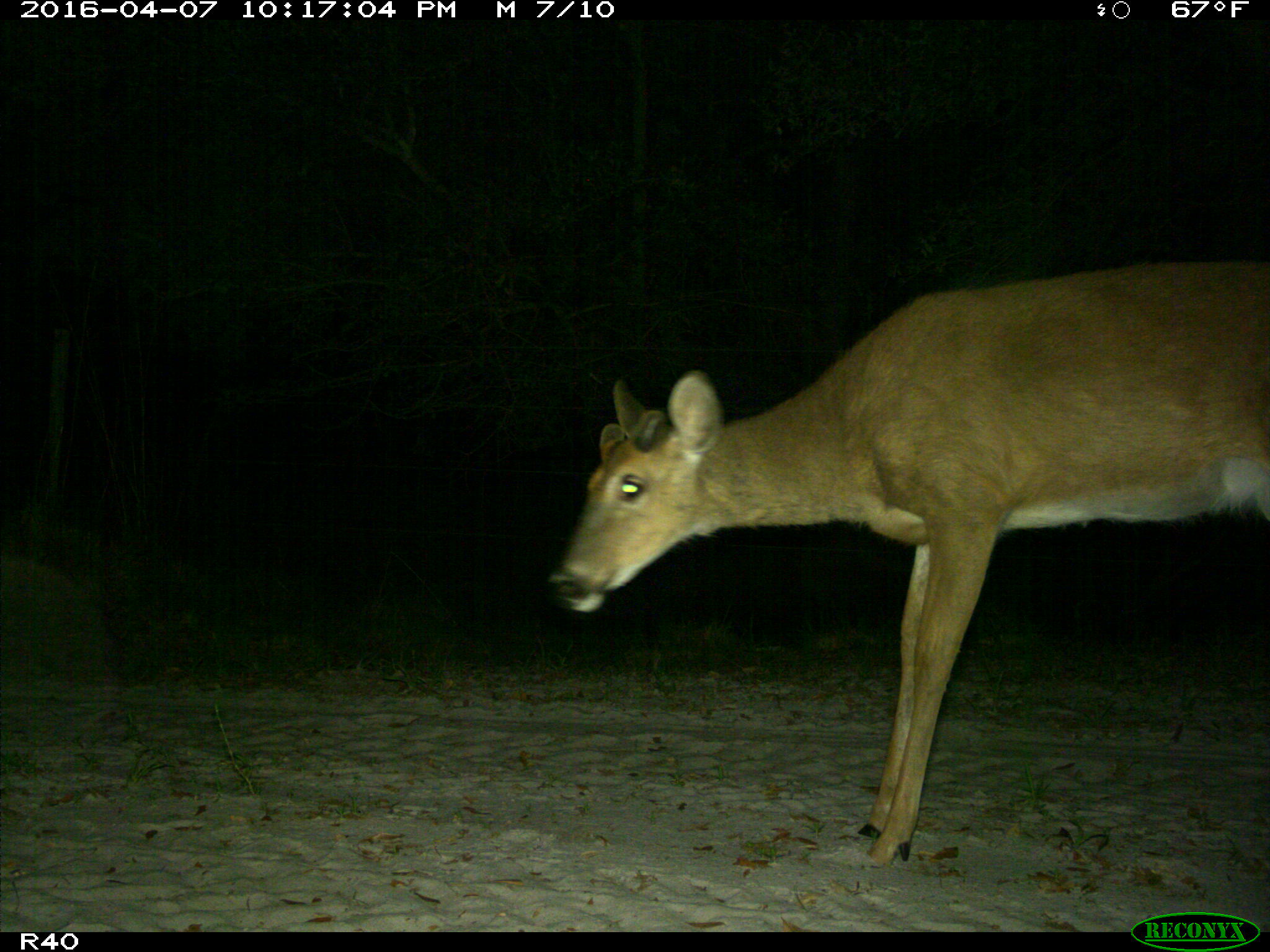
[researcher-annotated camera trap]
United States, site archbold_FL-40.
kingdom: Animalia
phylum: Chordata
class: Mammalia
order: Artiodactyla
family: Cervidae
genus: Odocoileus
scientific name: Odocoileus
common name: deer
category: unidentified deer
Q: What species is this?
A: Unidentified deer (deer) (Odocoileus).